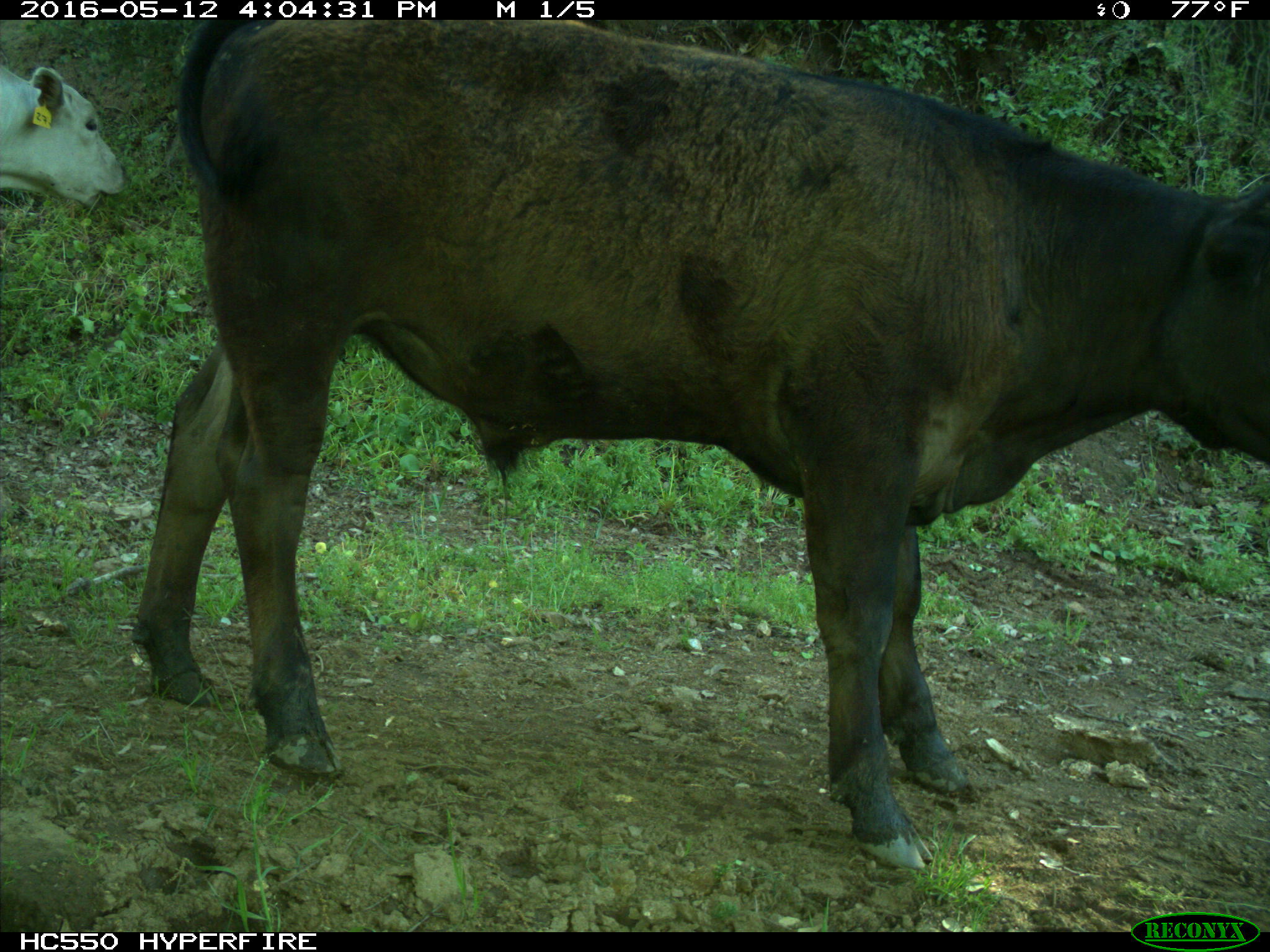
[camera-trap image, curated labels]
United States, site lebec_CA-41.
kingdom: Animalia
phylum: Chordata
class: Mammalia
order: Artiodactyla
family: Bovidae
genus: Bos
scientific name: Bos taurus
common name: domestic cow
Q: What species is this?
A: Bos taurus (domestic cow).